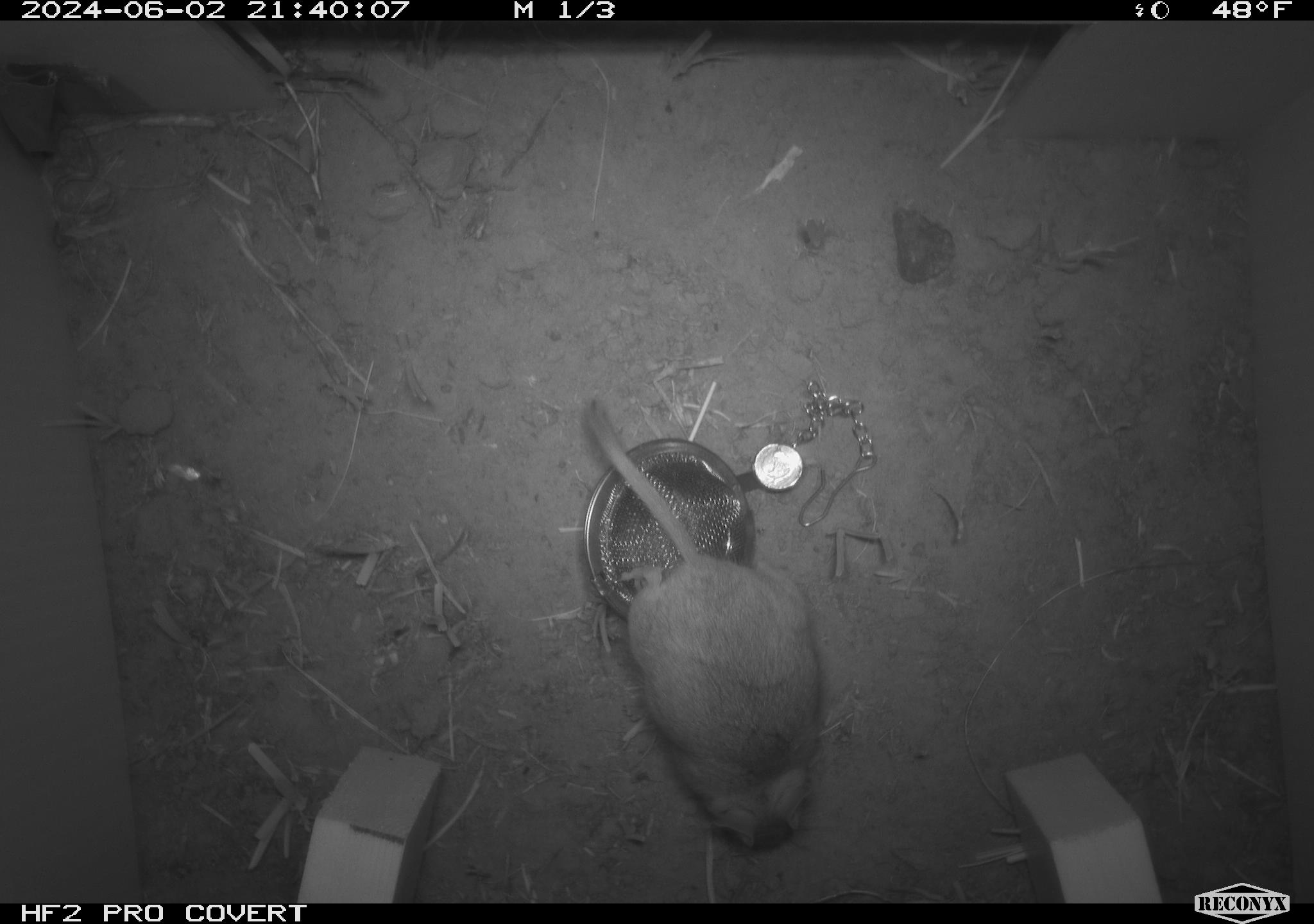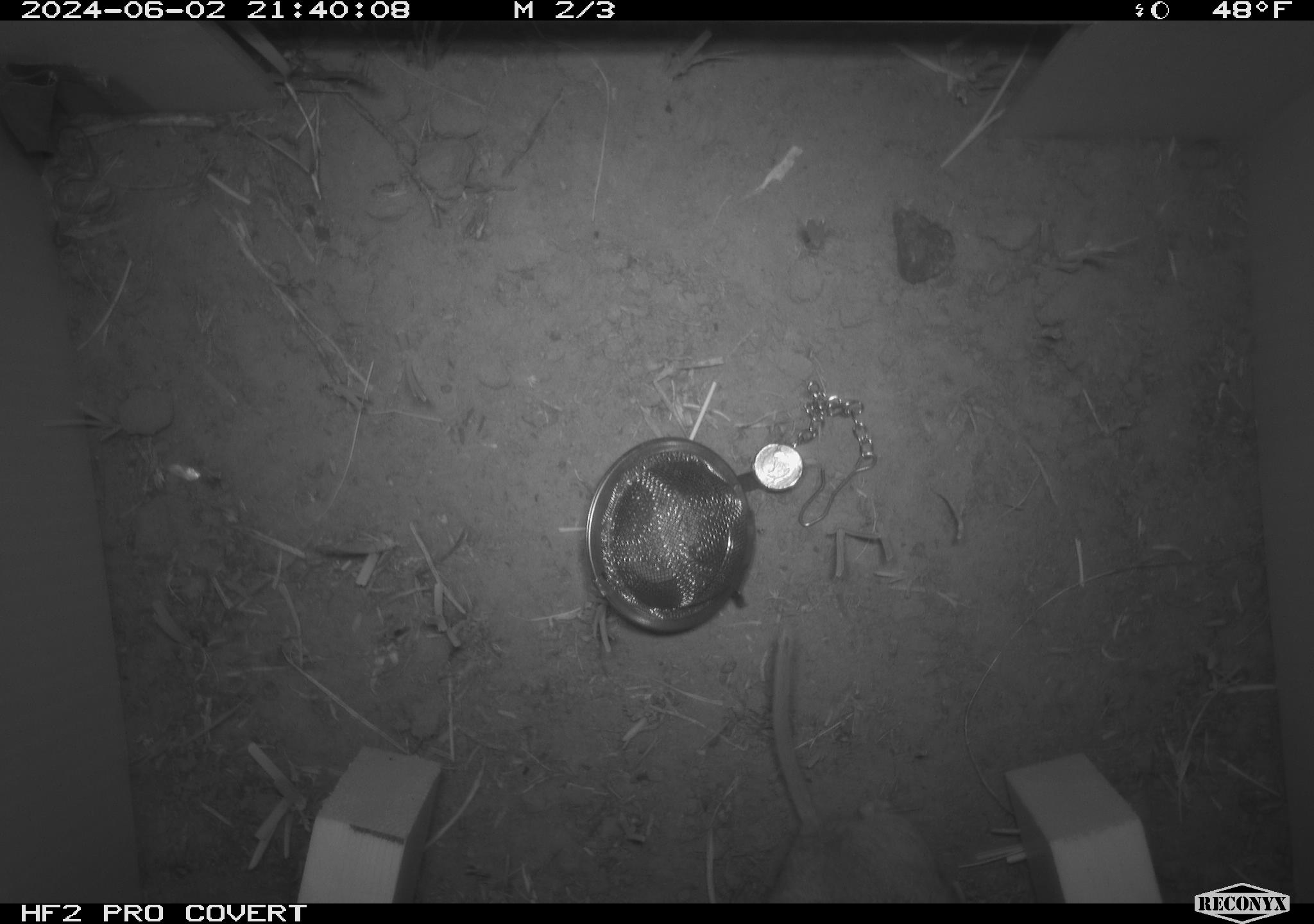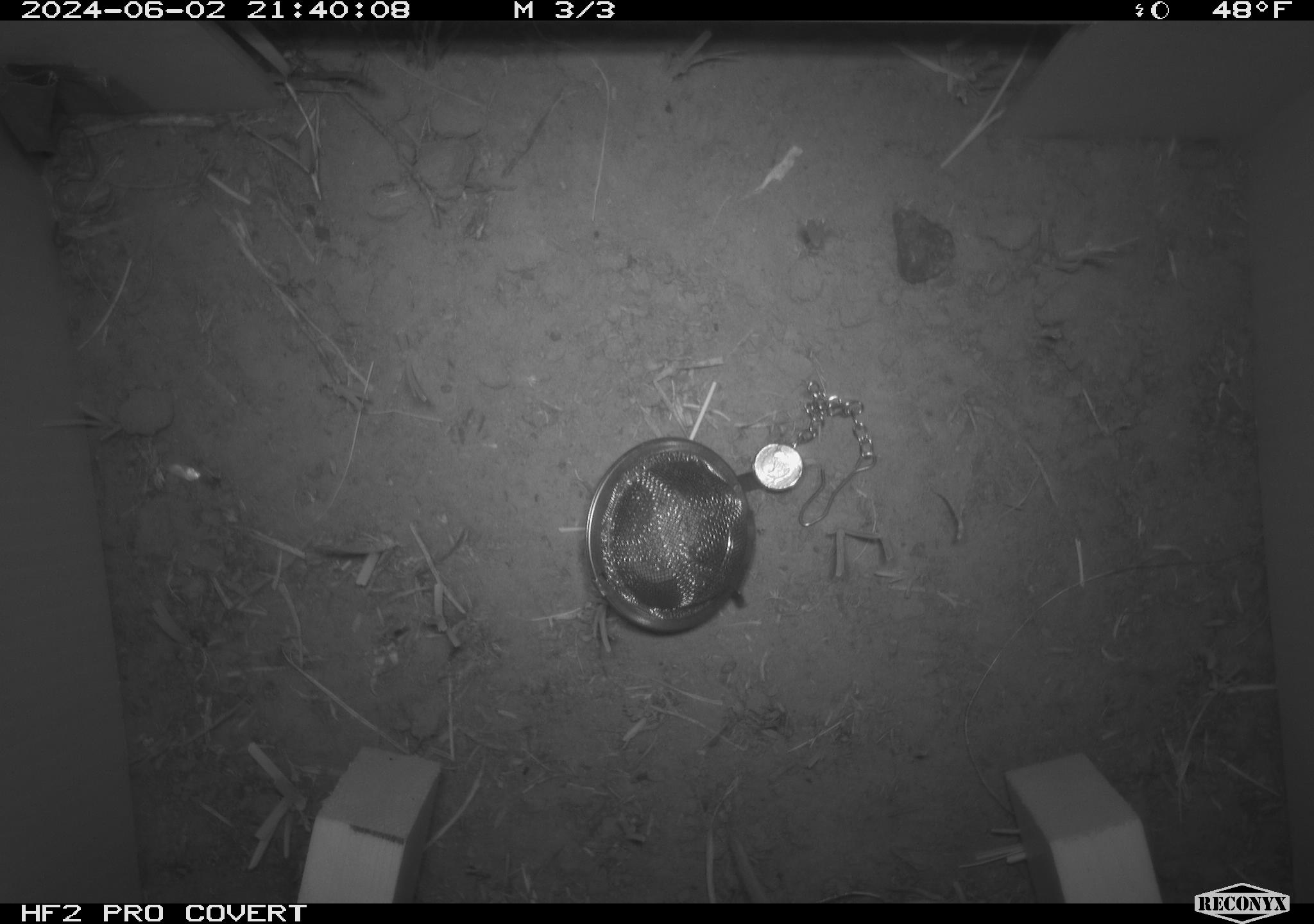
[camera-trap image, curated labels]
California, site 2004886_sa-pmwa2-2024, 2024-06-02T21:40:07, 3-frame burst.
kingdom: Animalia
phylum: Chordata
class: Mammalia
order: Rodentia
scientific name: Rodentia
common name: mouse species